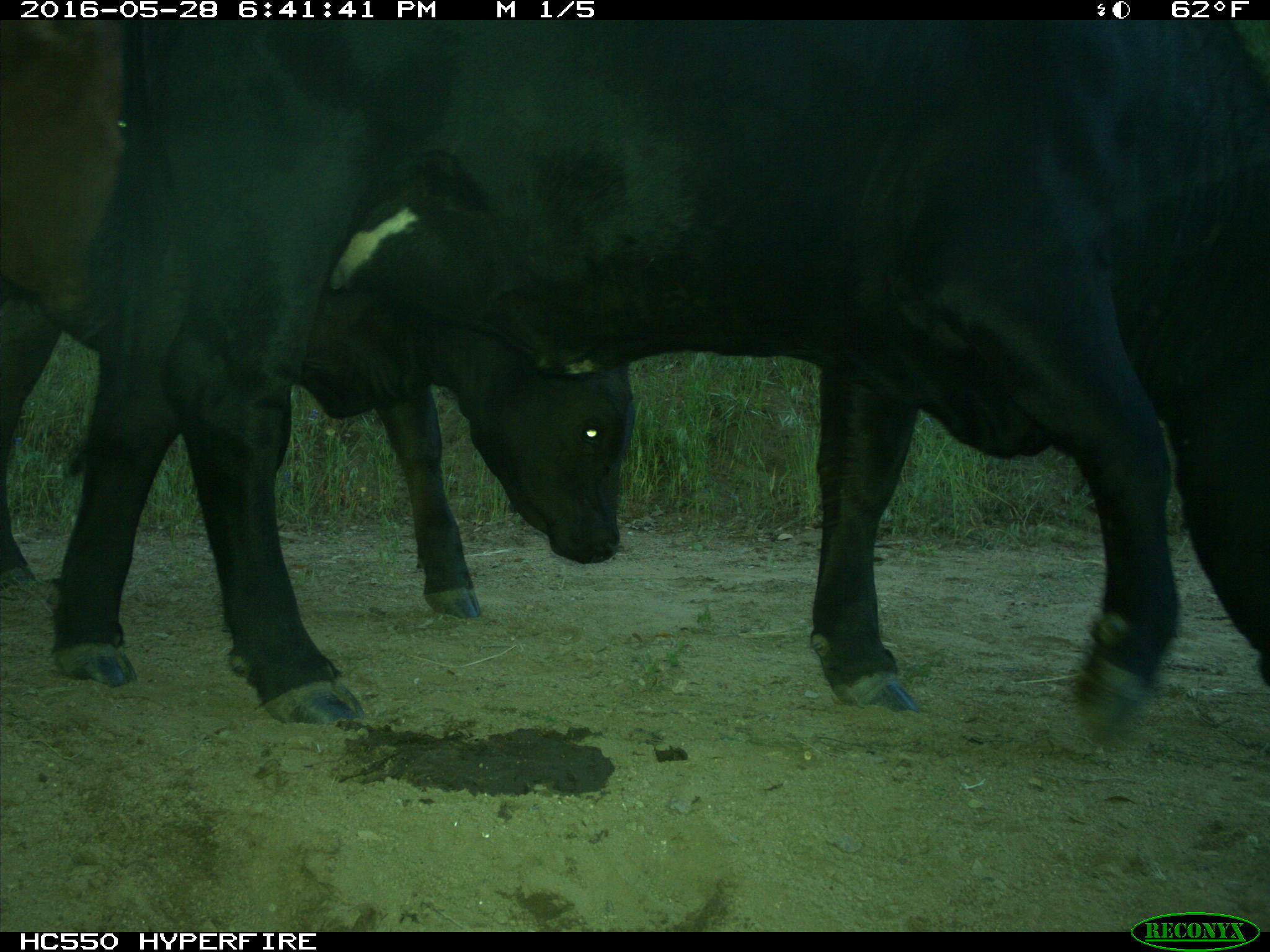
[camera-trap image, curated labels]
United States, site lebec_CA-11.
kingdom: Animalia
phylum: Chordata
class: Mammalia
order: Artiodactyla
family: Bovidae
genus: Bos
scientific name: Bos taurus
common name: domestic cow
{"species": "Bos taurus (domestic cow)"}